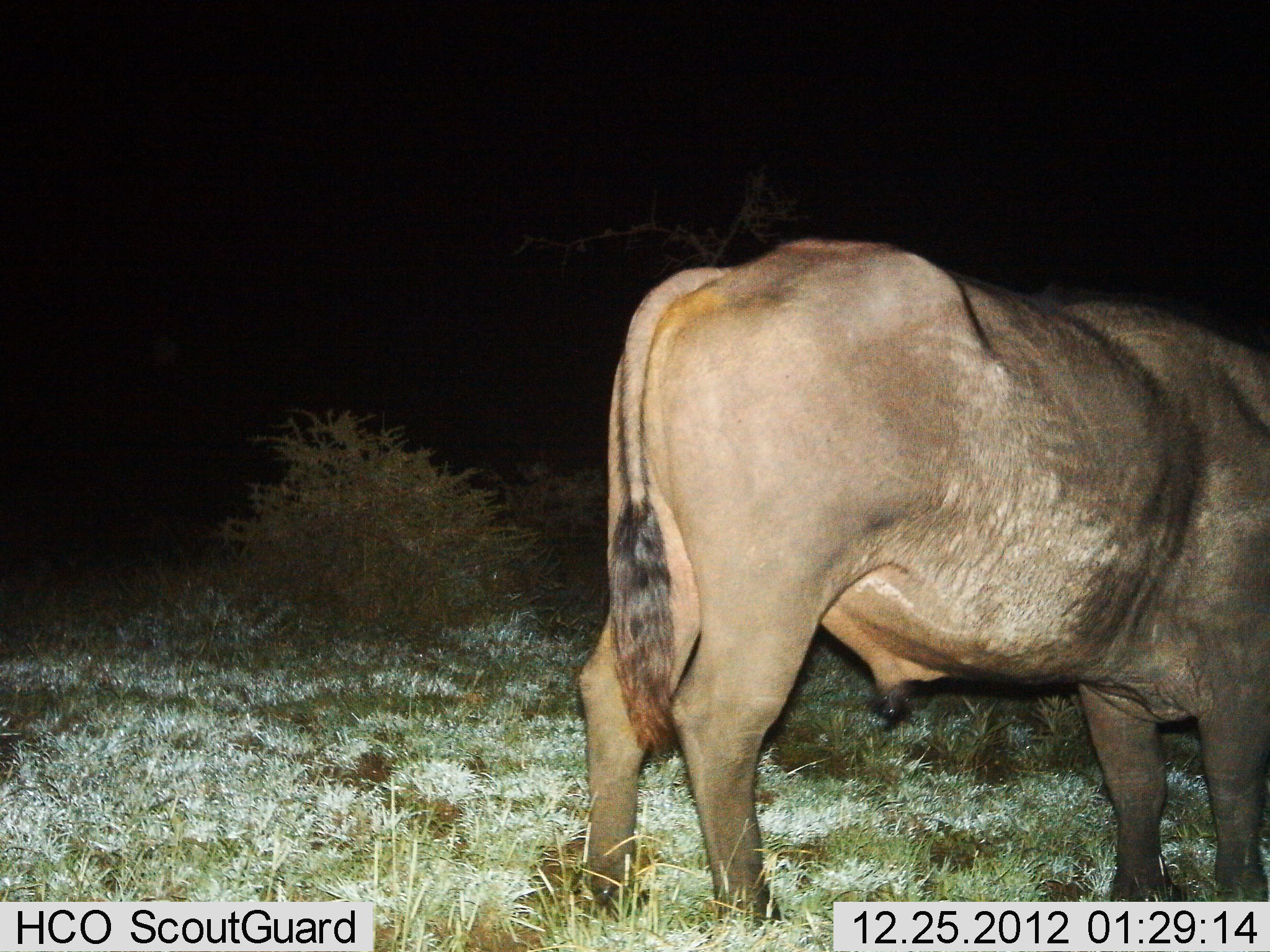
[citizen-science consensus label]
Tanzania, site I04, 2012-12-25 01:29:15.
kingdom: Animalia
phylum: Chordata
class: Mammalia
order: Artiodactyla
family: Bovidae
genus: Syncerus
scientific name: Syncerus caffer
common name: cape buffalo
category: buffalo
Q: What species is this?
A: Buffalo (cape buffalo) (Syncerus caffer).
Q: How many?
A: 1.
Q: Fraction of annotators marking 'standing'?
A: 94%.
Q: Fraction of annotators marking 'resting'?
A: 0%.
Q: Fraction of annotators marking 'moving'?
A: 0%.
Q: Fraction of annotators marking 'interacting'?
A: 0%.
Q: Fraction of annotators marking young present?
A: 0%.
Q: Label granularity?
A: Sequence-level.